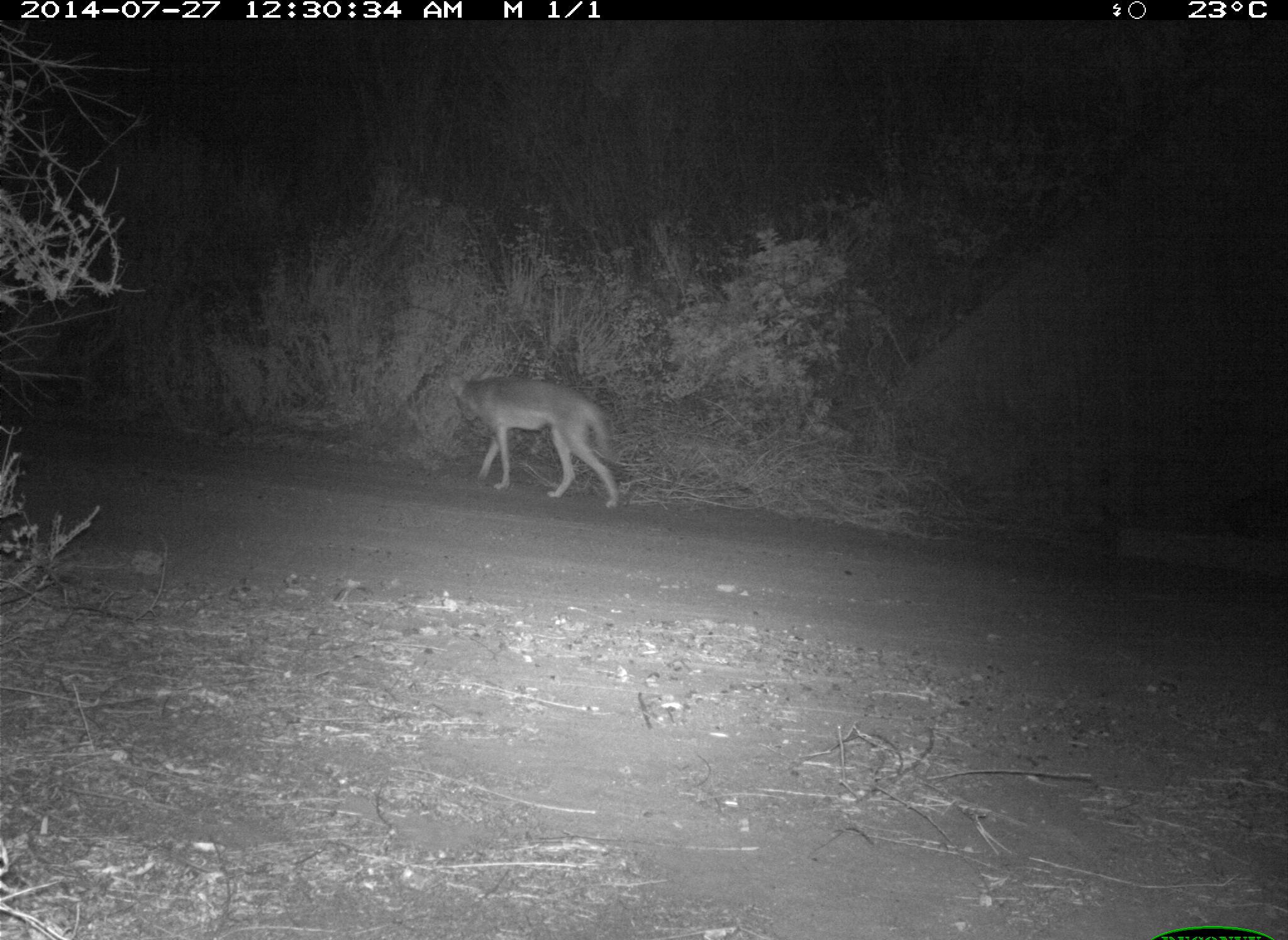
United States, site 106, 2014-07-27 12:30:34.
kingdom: Animalia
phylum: Chordata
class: Mammalia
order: Carnivora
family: Canidae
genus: Canis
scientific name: Canis latrans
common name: coyote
Coyote (Canis latrans).